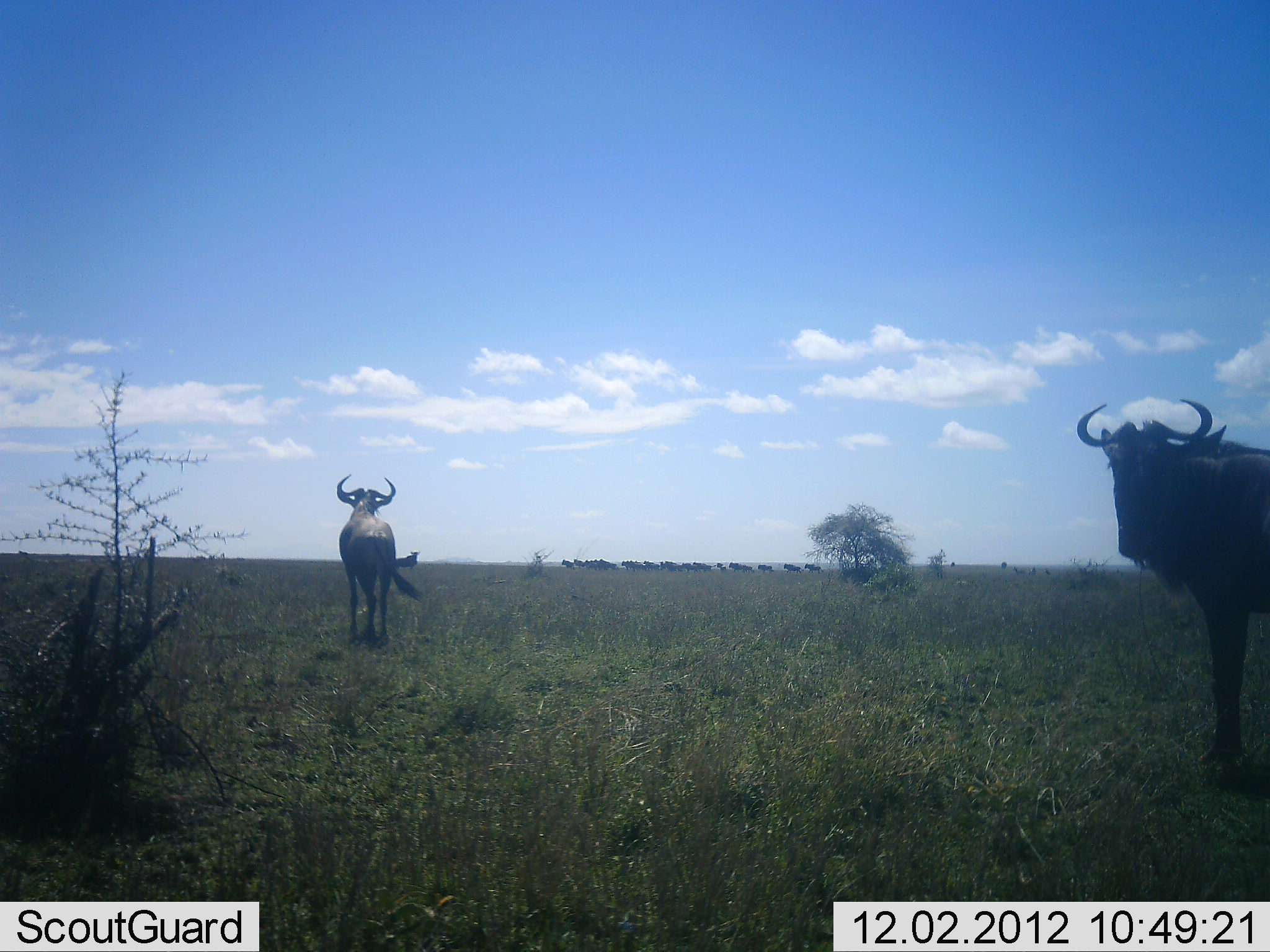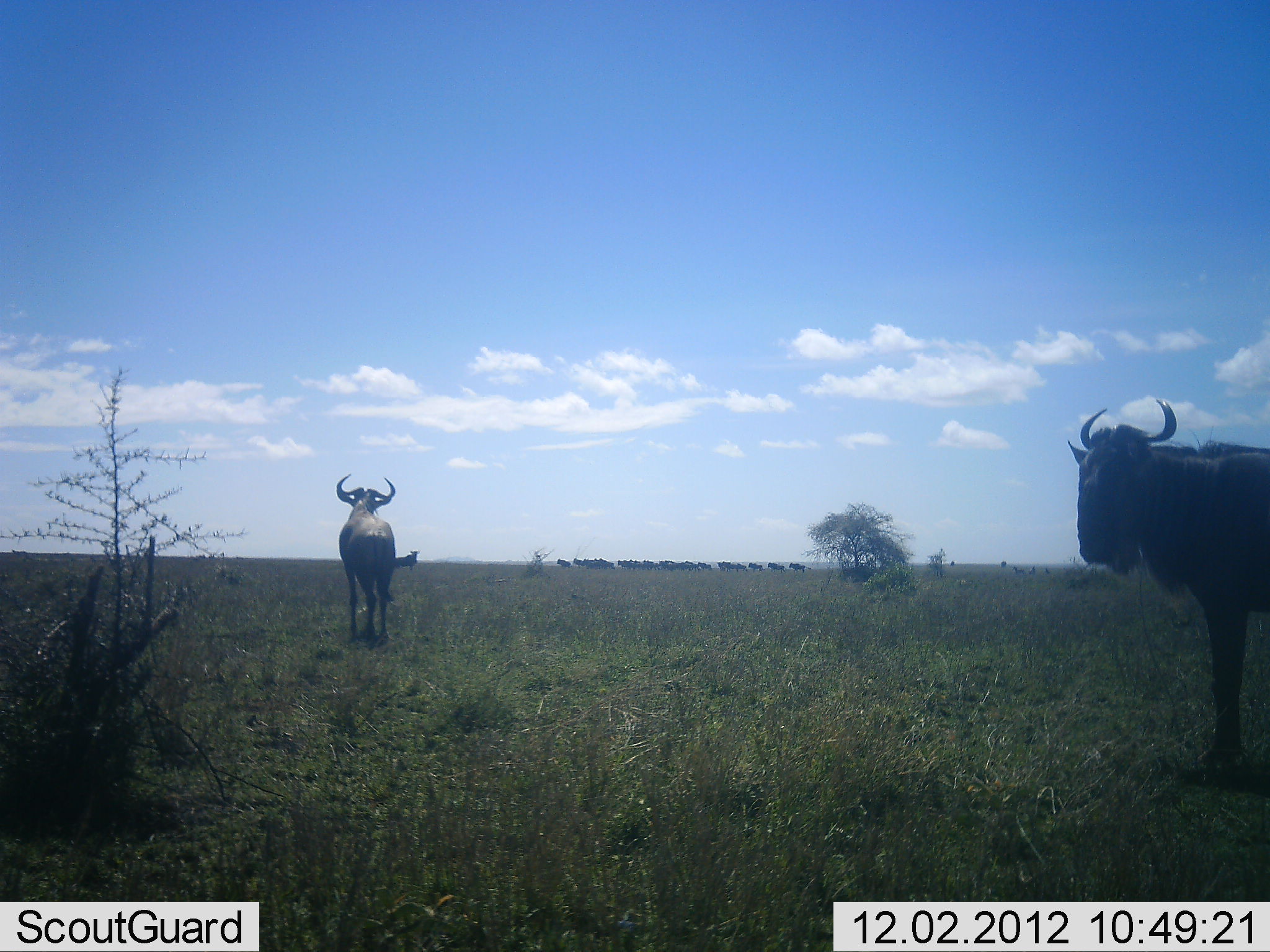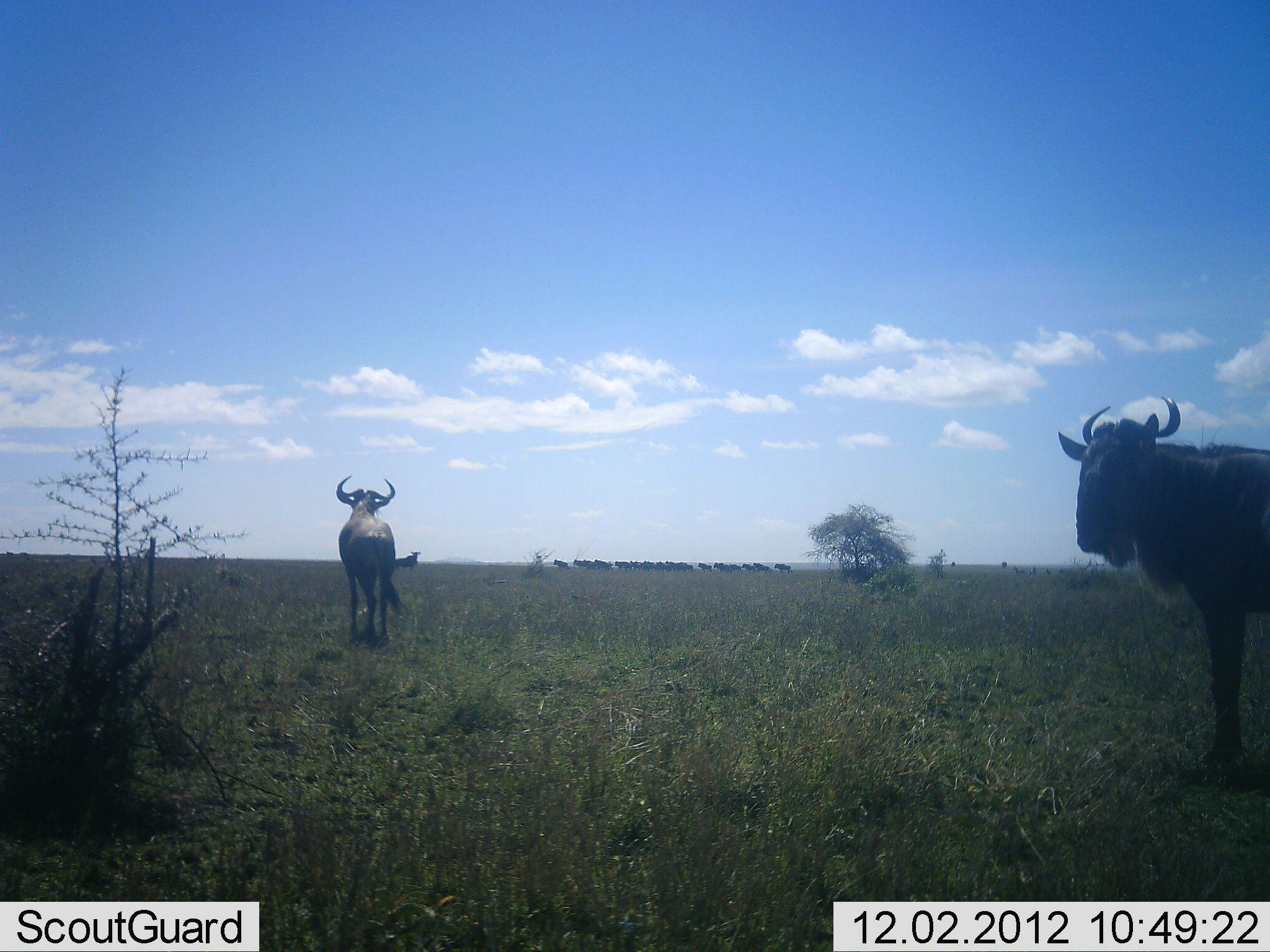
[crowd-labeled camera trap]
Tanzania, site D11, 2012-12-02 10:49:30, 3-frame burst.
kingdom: Animalia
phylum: Chordata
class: Mammalia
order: Artiodactyla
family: Bovidae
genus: Connochaetes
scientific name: Connochaetes taurinus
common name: blue wildebeest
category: wildebeest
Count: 11-50.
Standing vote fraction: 70%.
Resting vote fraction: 0%.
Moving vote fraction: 90%.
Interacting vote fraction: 0%.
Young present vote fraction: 0%.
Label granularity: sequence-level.